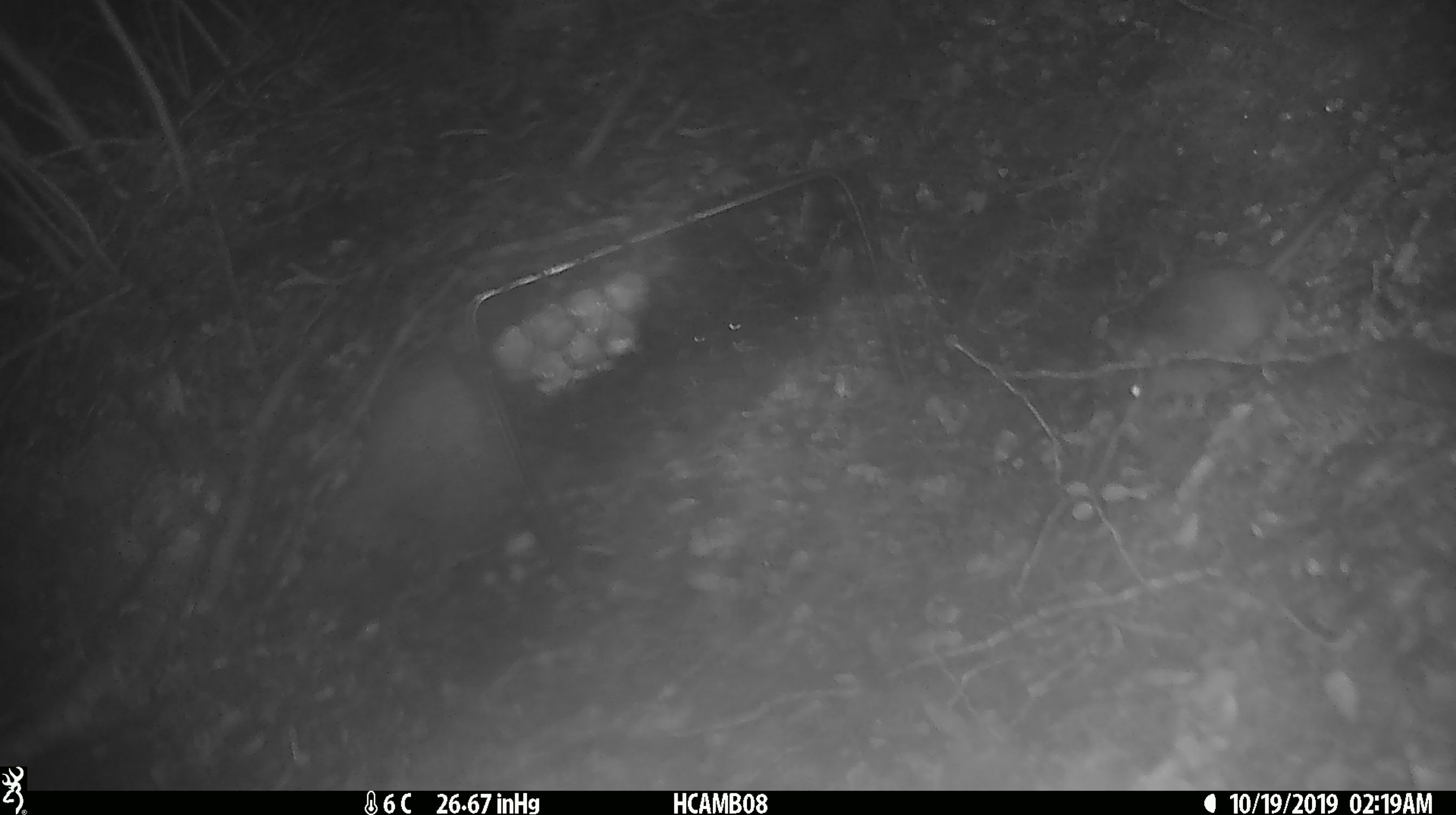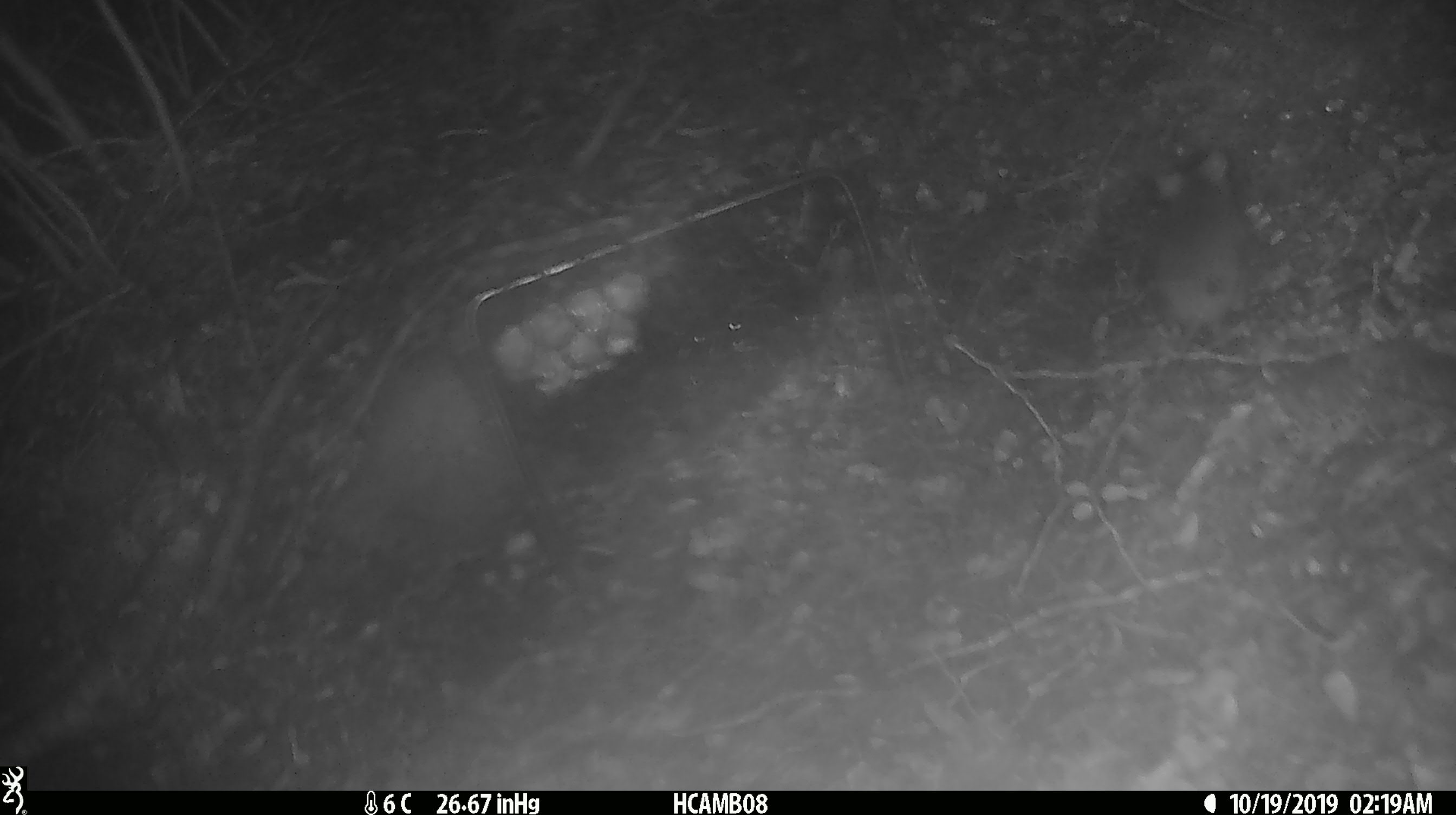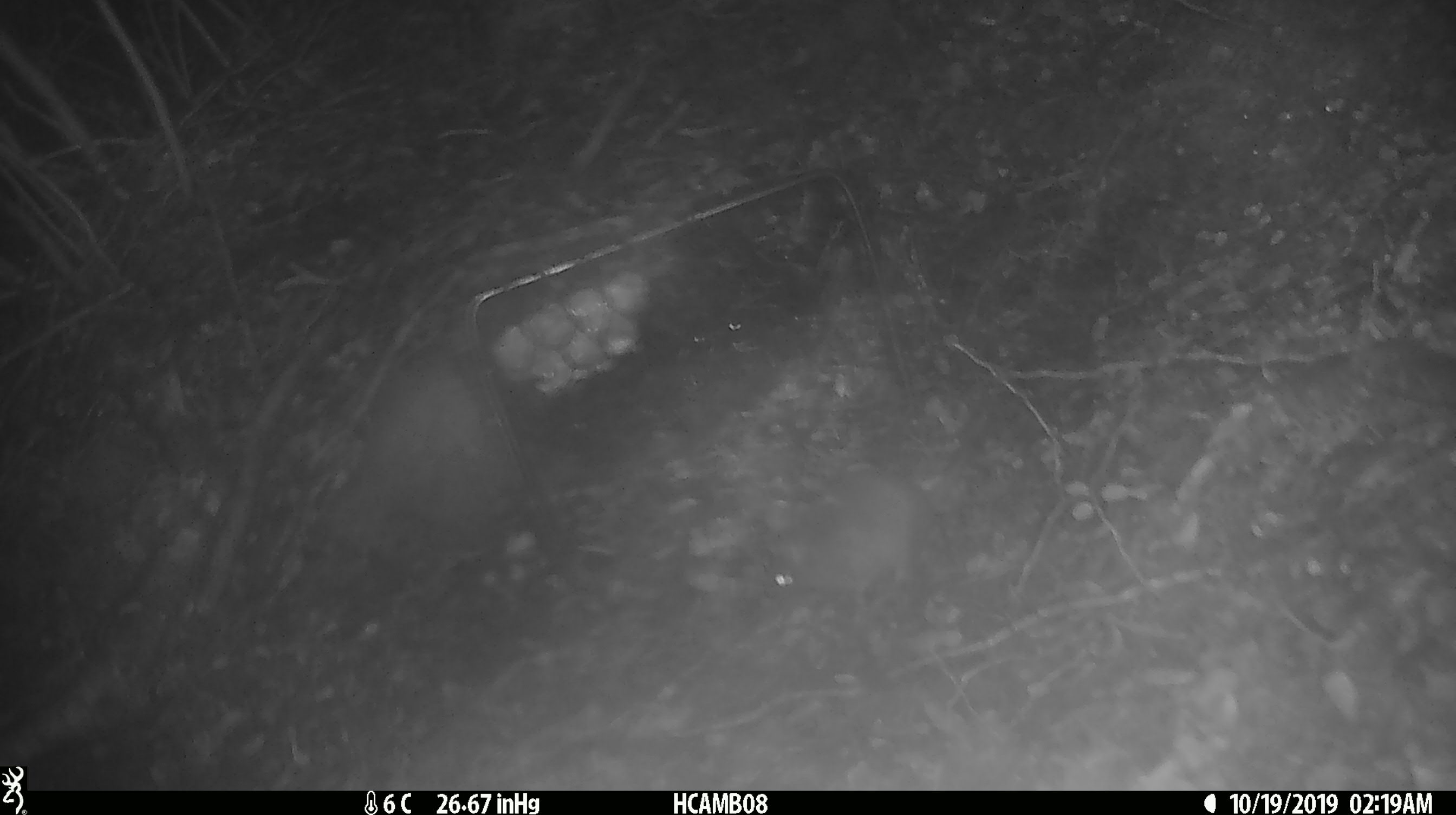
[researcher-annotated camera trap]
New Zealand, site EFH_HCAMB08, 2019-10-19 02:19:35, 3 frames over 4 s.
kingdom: Animalia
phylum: Chordata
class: Mammalia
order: Rodentia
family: Muridae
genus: Mus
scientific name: Mus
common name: mouse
Mouse (Mus).